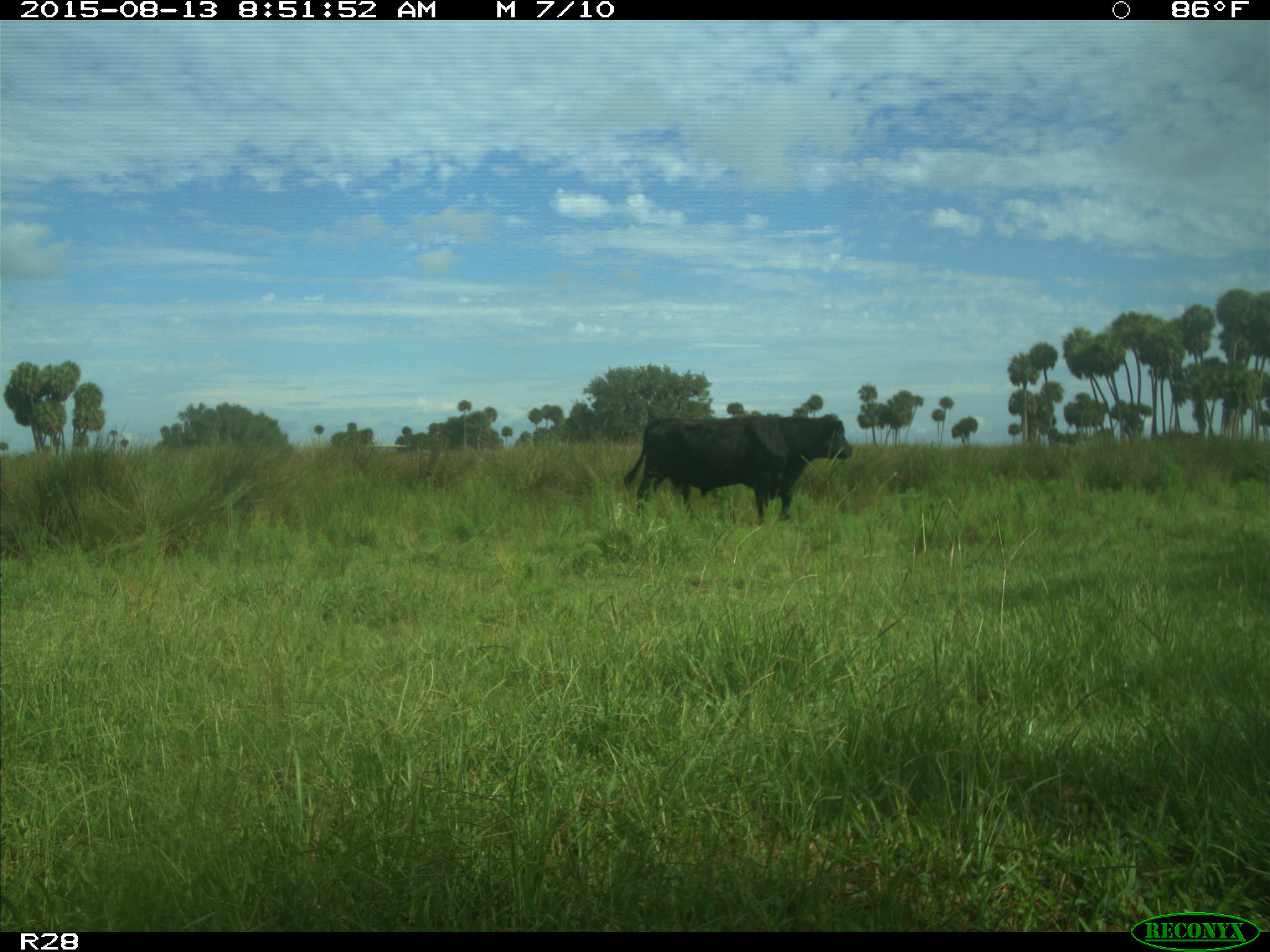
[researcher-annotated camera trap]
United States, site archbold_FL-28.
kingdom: Animalia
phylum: Chordata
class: Mammalia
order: Artiodactyla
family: Bovidae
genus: Bos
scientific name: Bos taurus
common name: domestic cow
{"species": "Bos taurus (domestic cow)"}